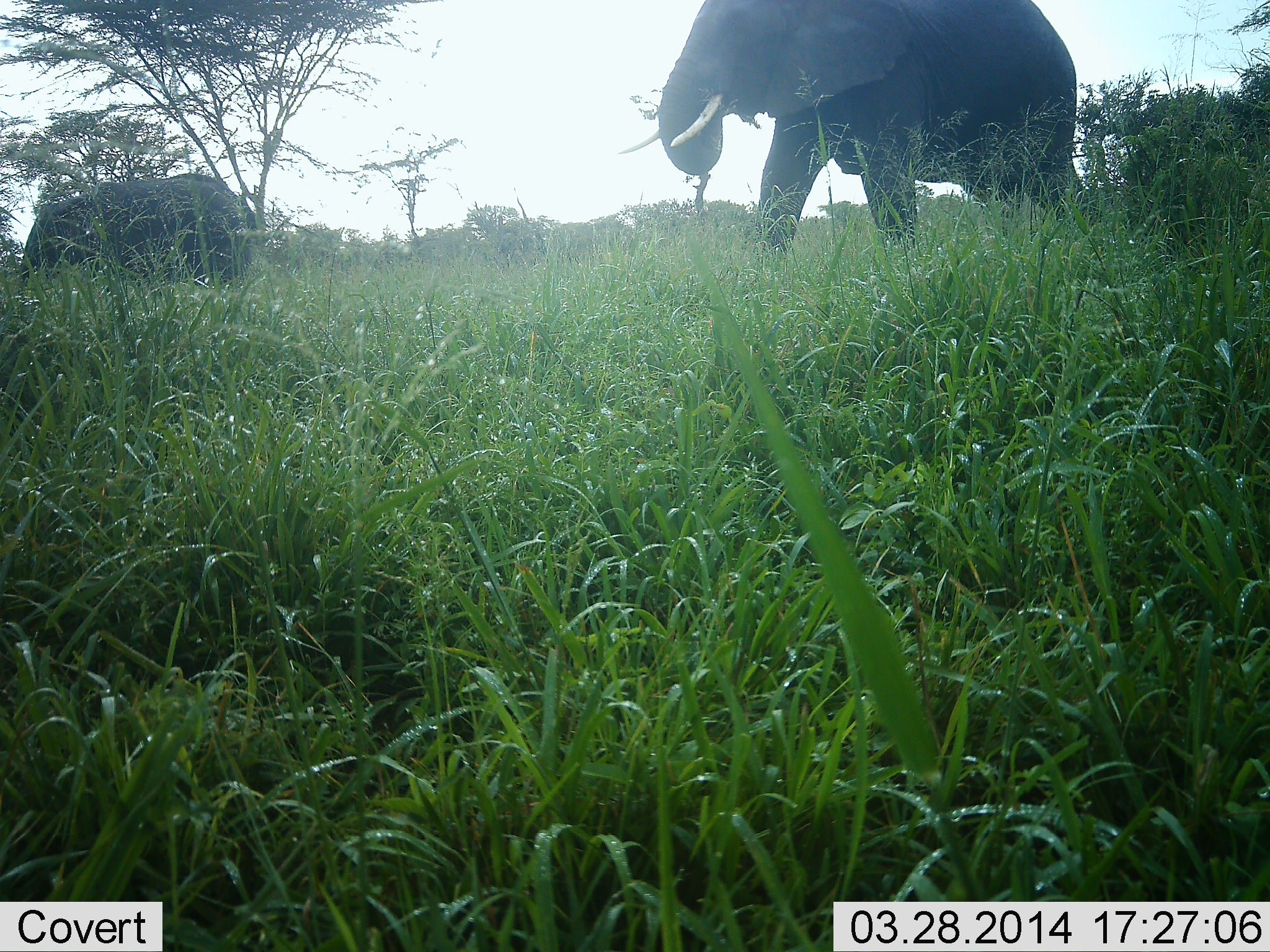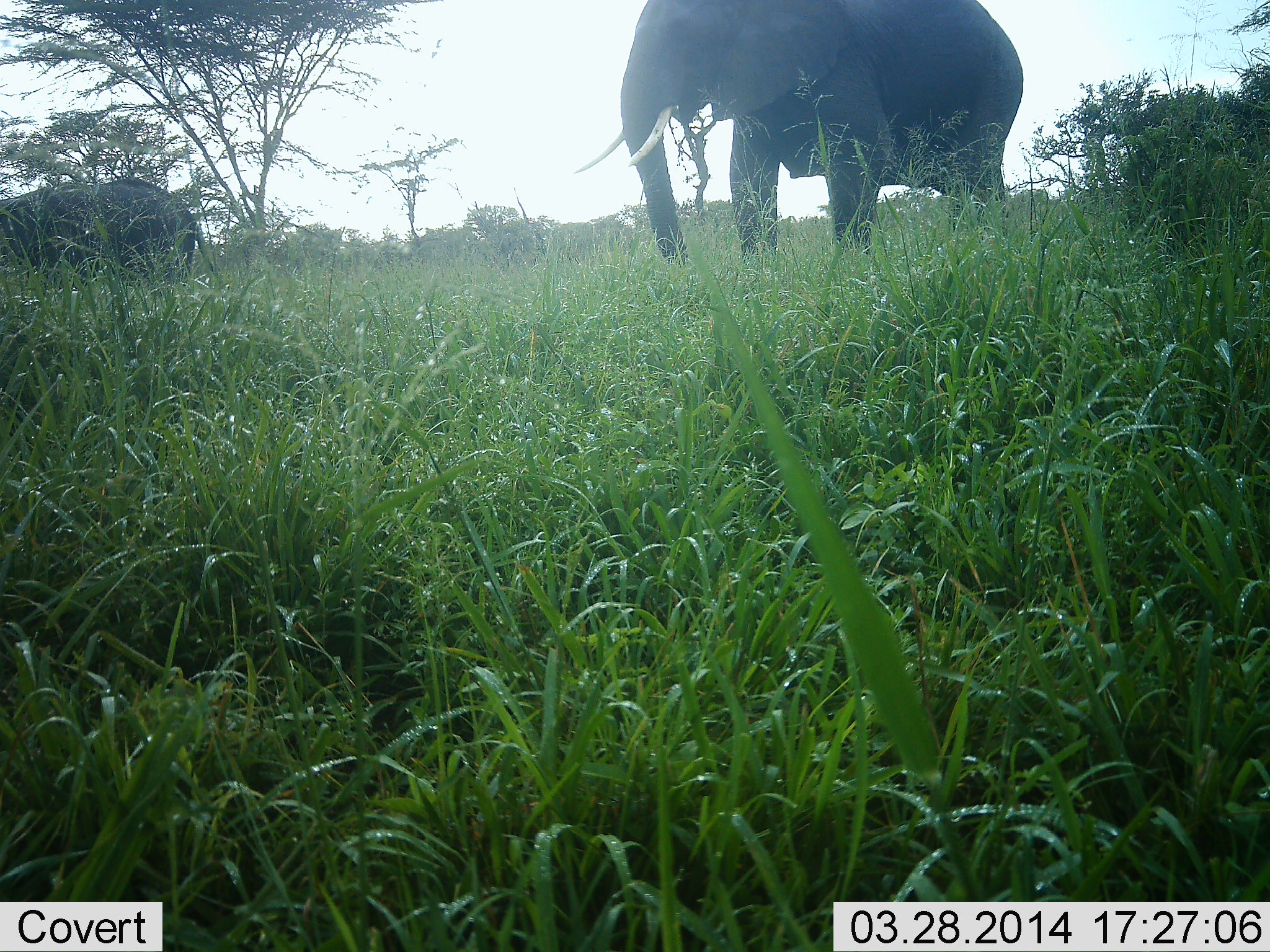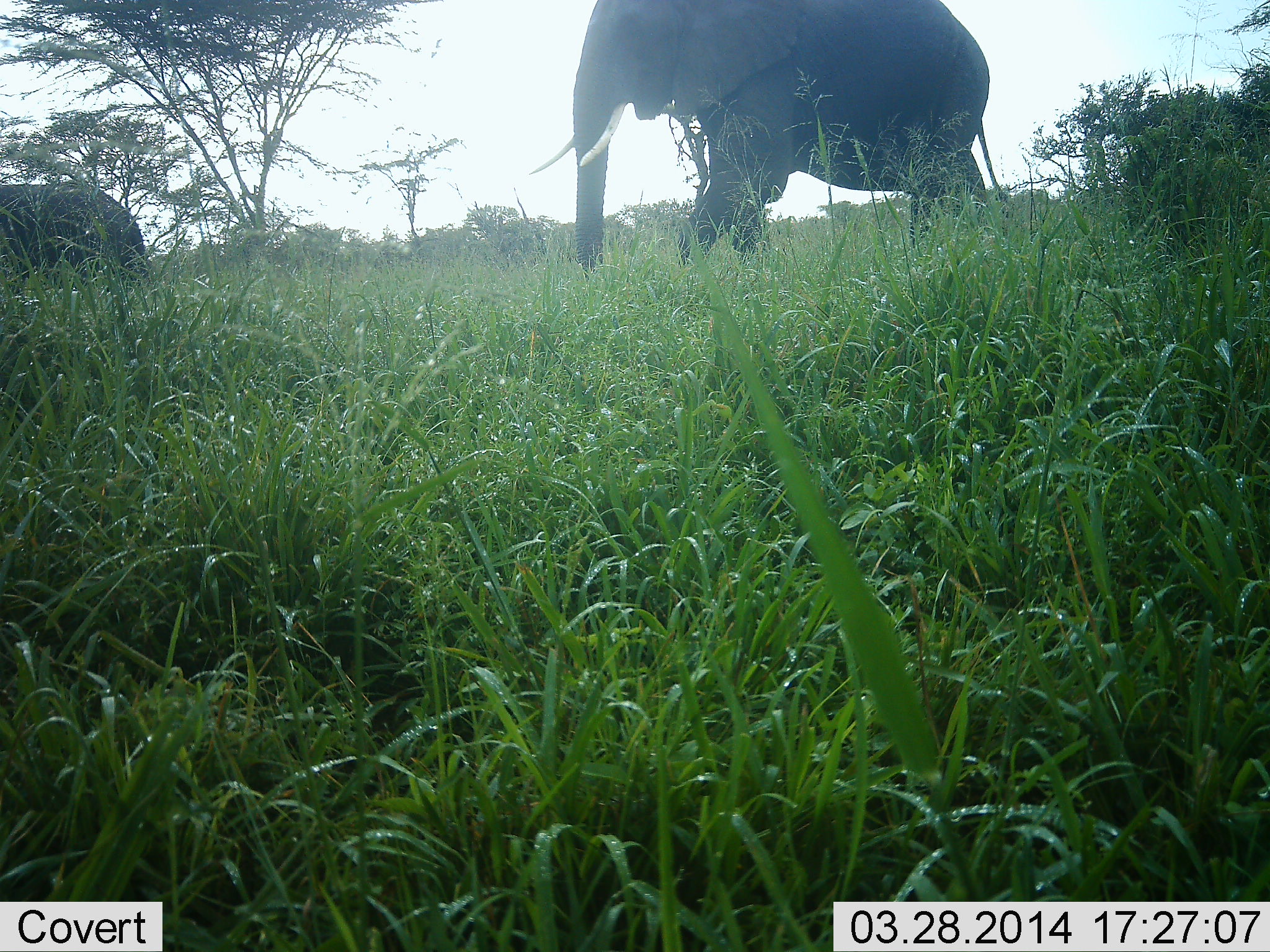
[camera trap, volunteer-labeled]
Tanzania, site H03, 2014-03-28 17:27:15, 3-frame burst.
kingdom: Animalia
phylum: Chordata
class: Mammalia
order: Proboscidea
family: Elephantidae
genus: Loxodonta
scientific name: Loxodonta africana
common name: african bush elephant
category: elephant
Elephant (african bush elephant) (Loxodonta africana), count 2. Behavior (volunteer vote fractions): standing 10%, resting 0%, moving 90%, interacting 0%. Young present (vote fraction): 0%. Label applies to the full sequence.